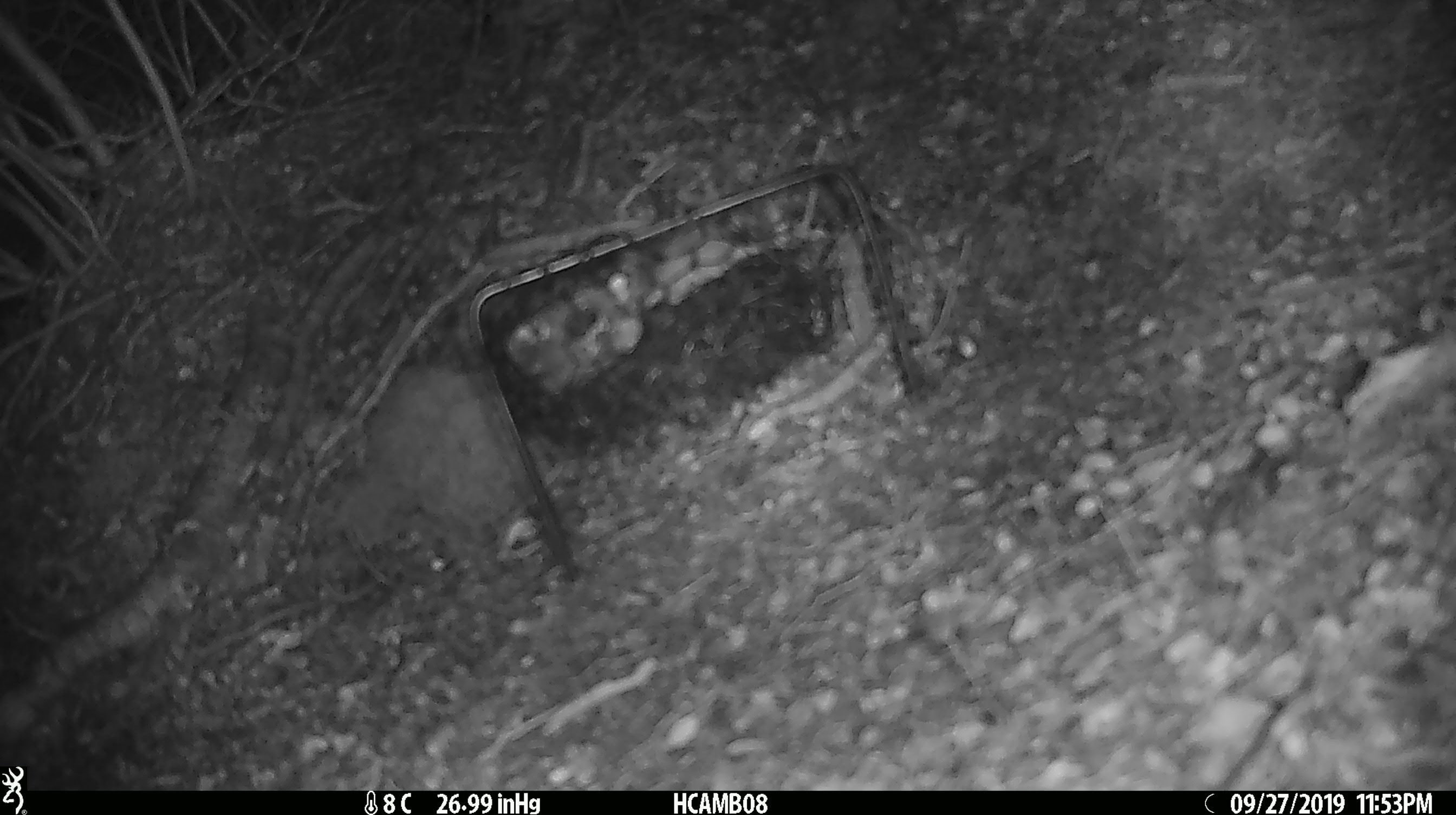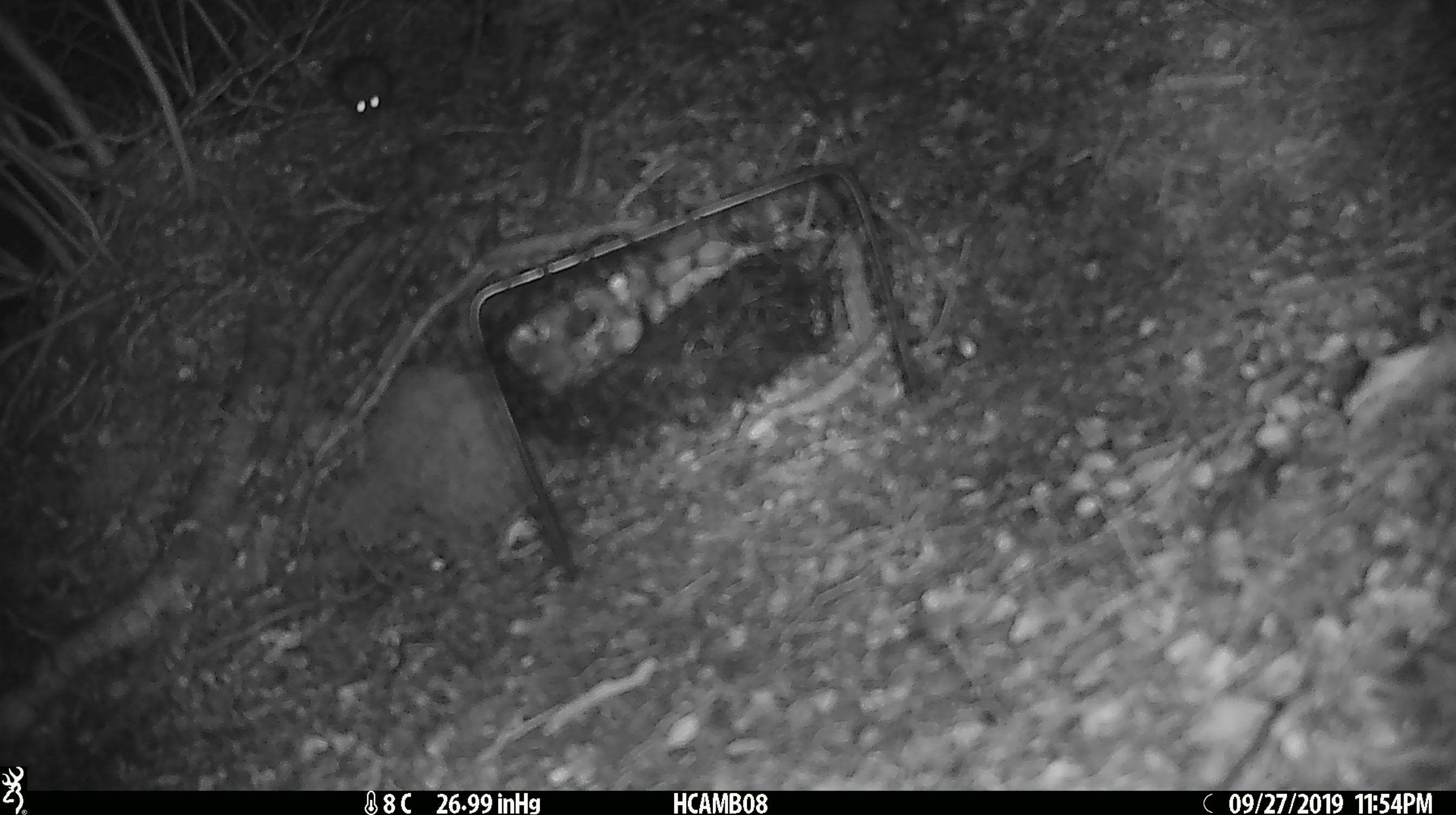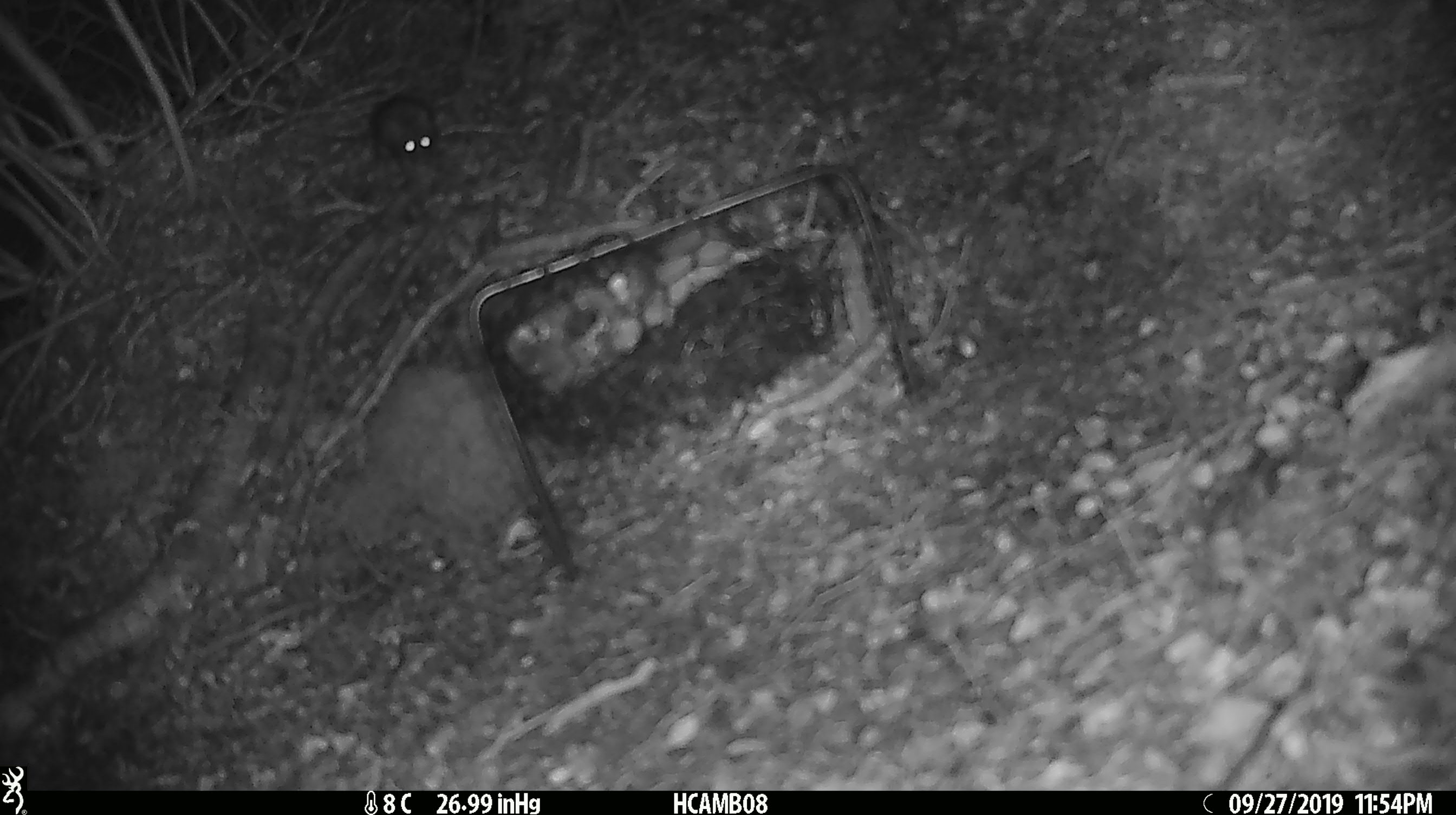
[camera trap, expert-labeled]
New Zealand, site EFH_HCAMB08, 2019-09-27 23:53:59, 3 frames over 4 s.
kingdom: Animalia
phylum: Chordata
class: Mammalia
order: Rodentia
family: Muridae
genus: Mus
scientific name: Mus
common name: mouse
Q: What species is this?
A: Mouse (Mus).